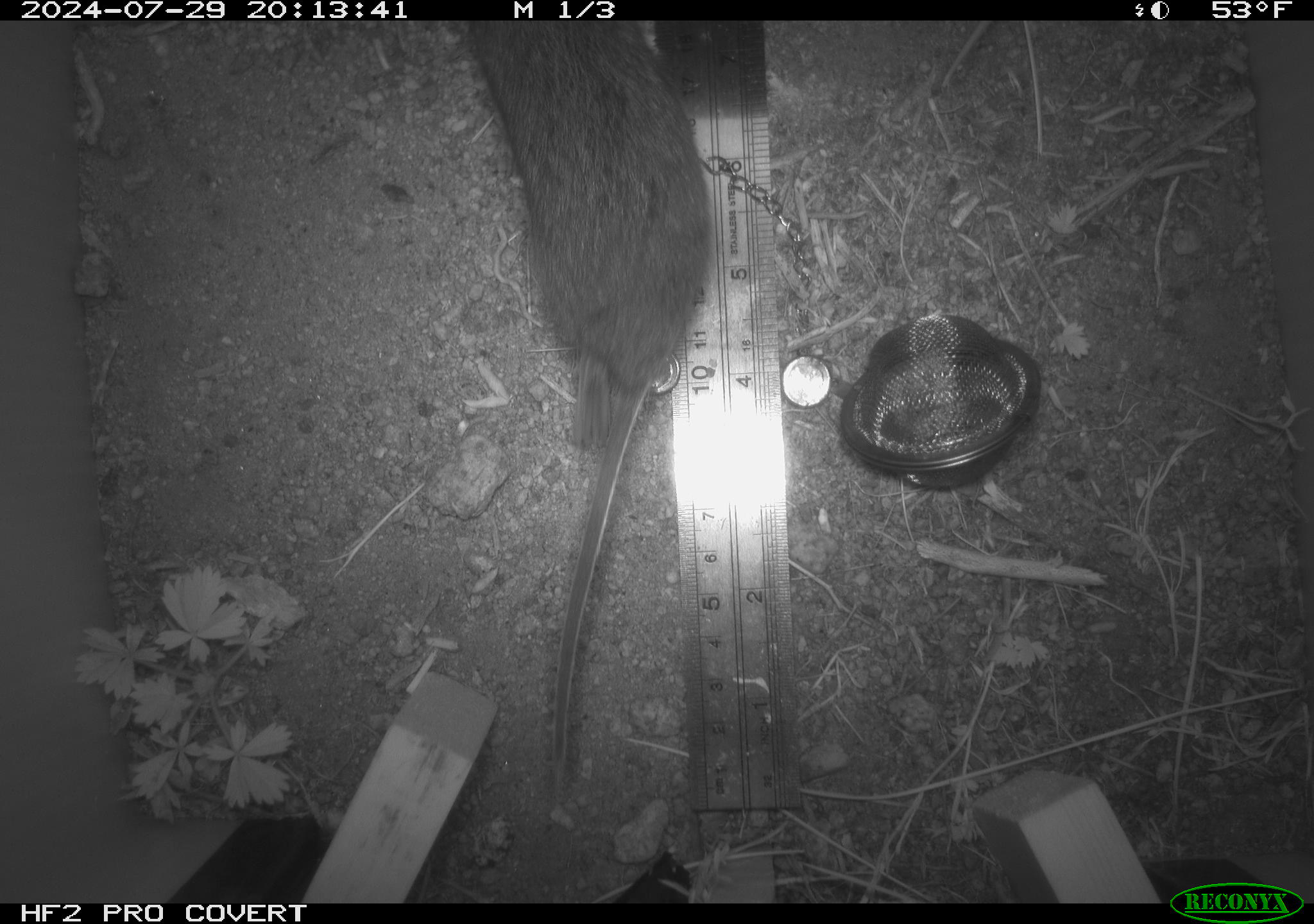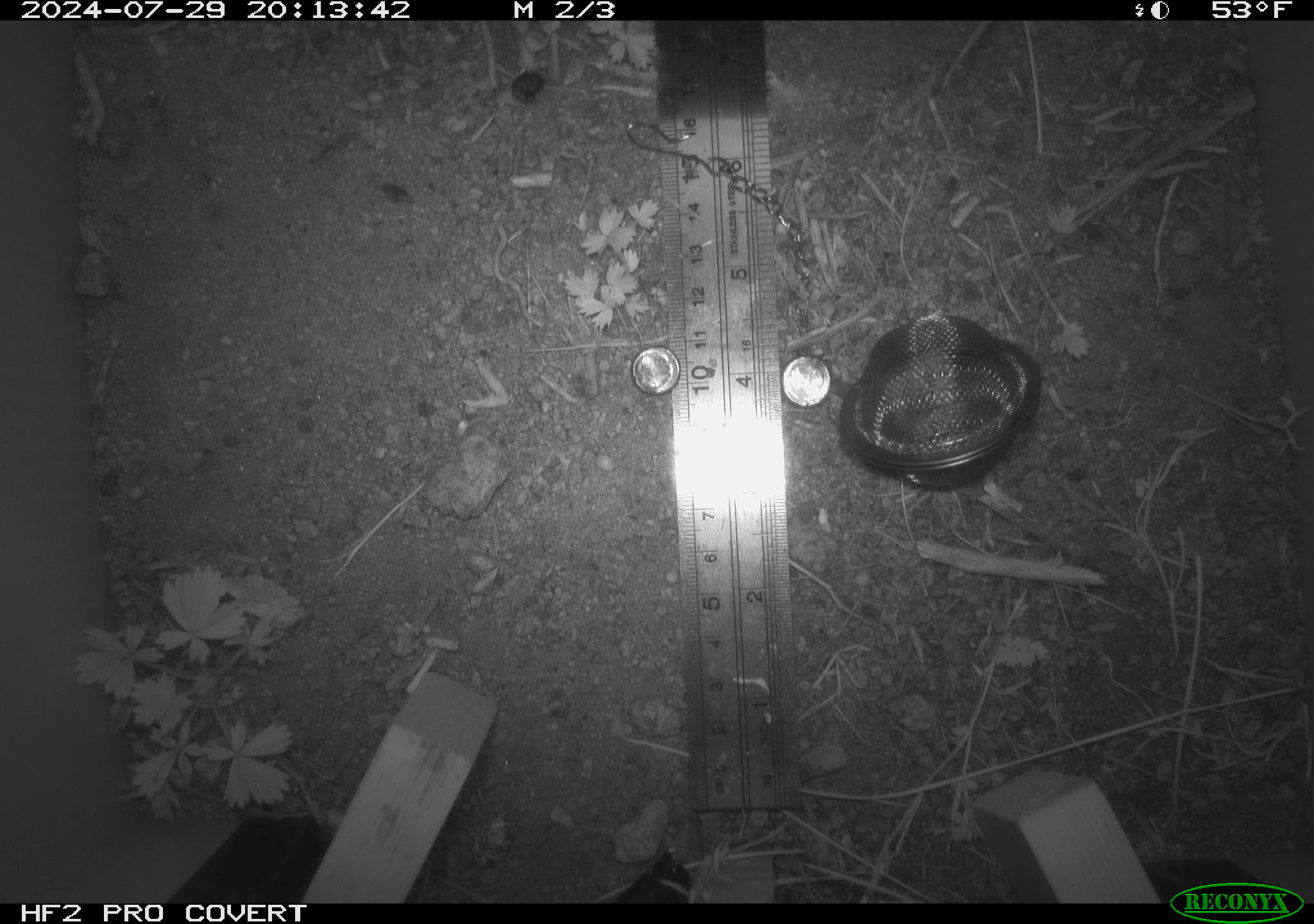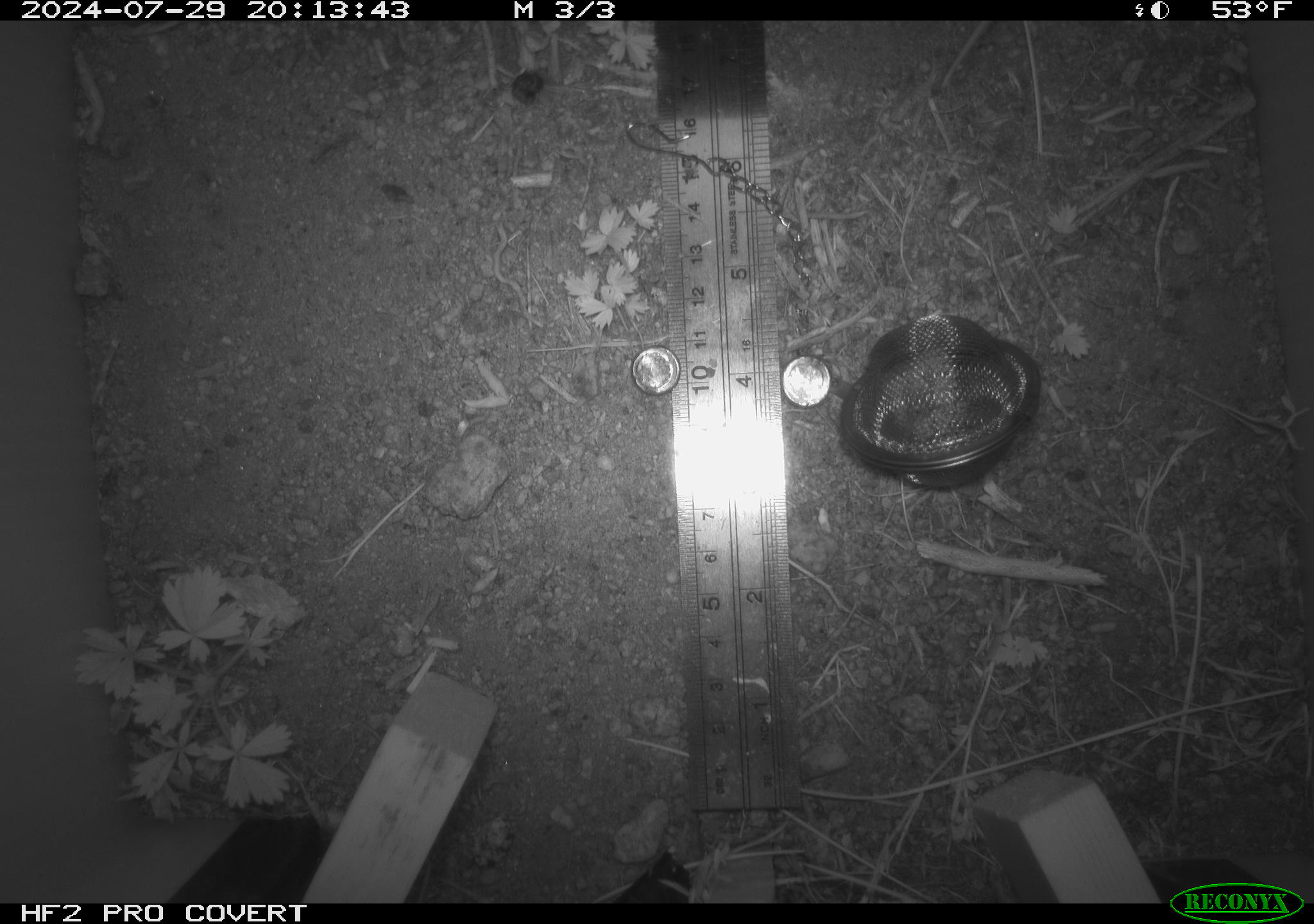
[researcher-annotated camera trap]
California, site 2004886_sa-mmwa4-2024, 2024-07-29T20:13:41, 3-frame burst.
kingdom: Animalia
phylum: Chordata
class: Mammalia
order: Rodentia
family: Cricetidae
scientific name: Arvicolinae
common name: voles, lemmings, and muskrats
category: arvicolinae subfamily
Arvicolinae subfamily (voles, lemmings, and muskrats) (Arvicolinae).